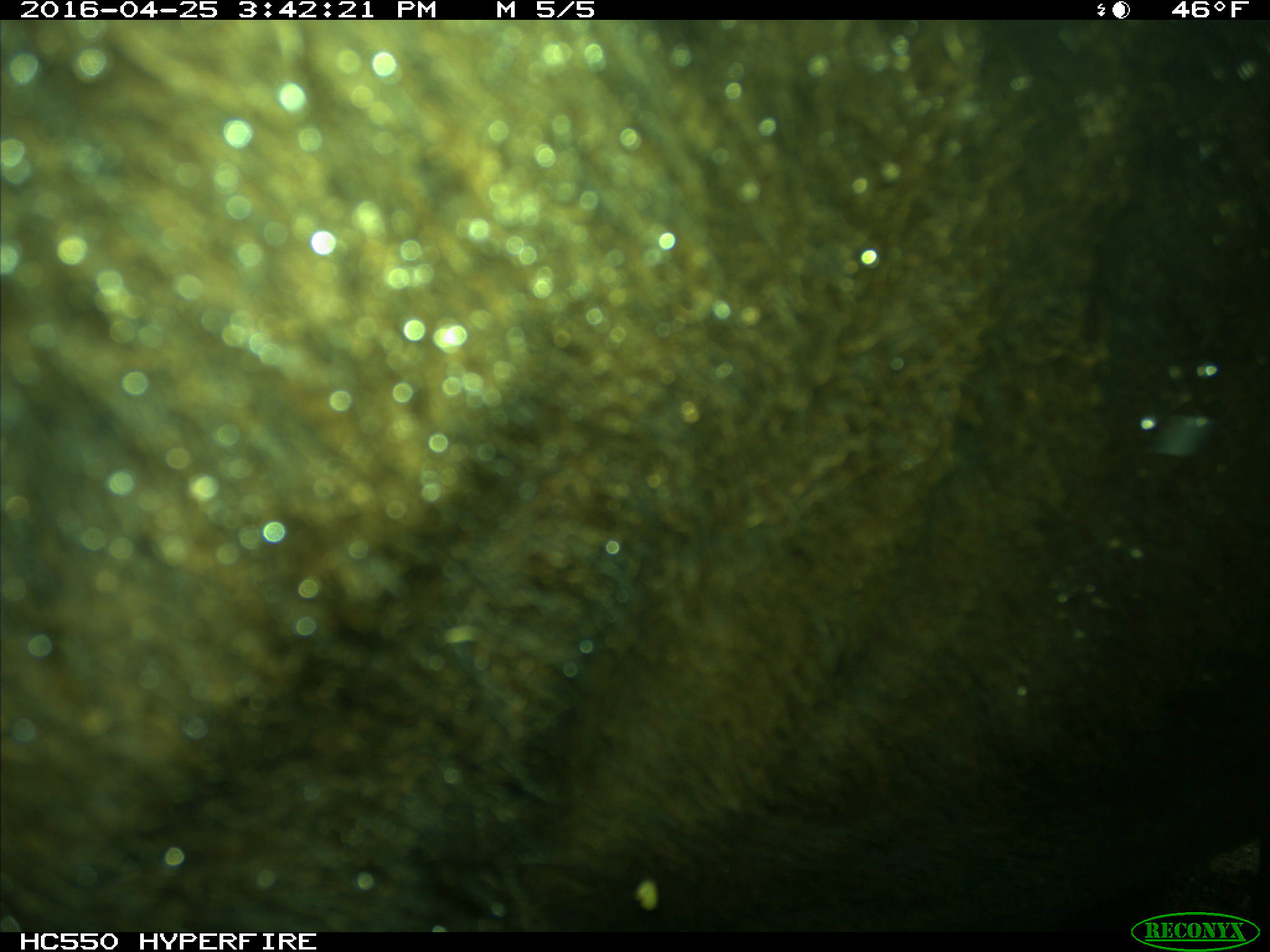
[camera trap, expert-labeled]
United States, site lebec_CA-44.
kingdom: Animalia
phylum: Chordata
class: Mammalia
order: Artiodactyla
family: Bovidae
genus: Bos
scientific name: Bos taurus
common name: domestic cow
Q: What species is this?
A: Bos taurus (domestic cow).